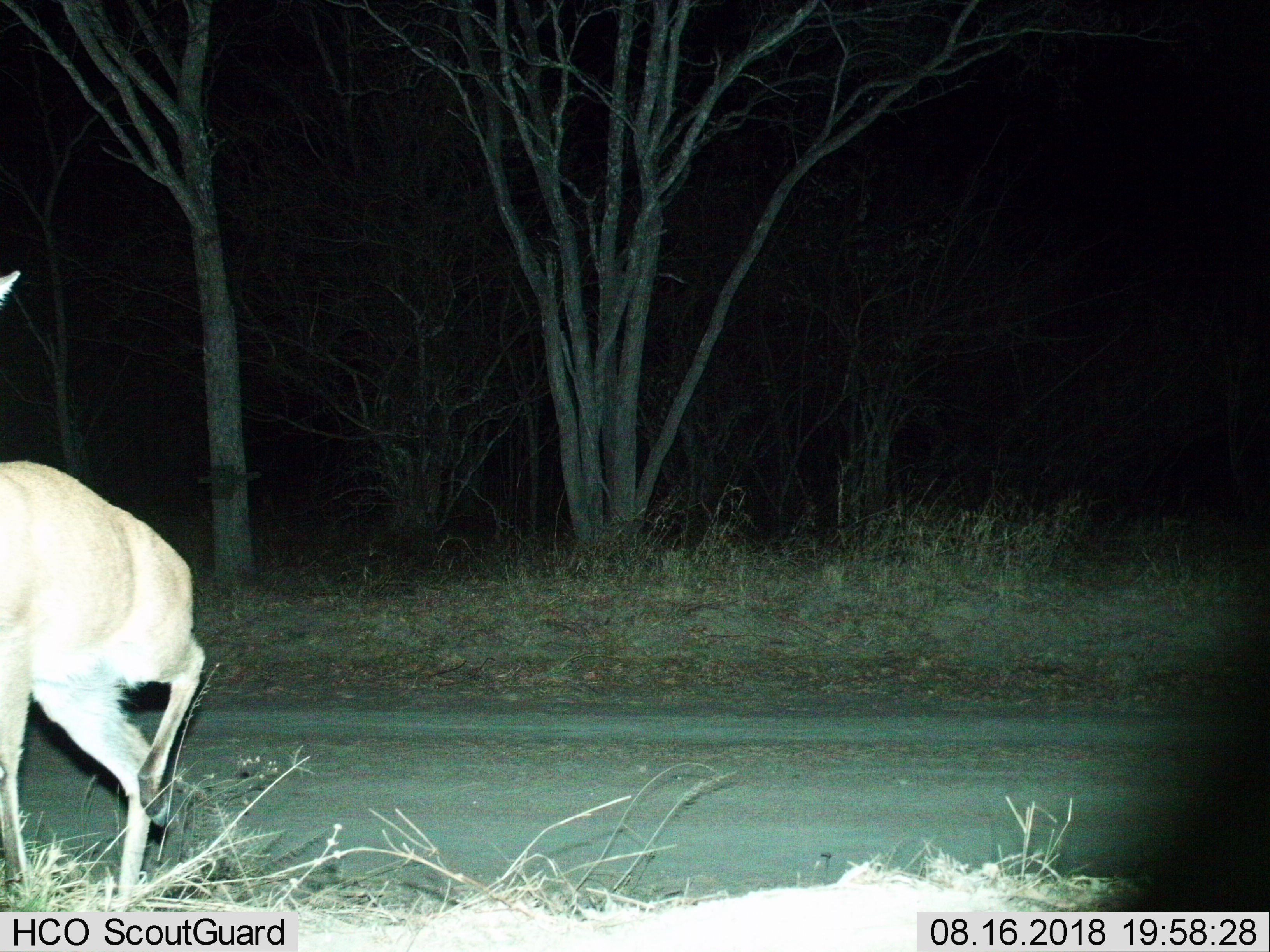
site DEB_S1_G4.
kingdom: Animalia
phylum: Chordata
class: Mammalia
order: Artiodactyla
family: Bovidae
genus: Sylvicapra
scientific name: Sylvicapra grimmia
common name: common duiker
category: duikercommongrey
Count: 1.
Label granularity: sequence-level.